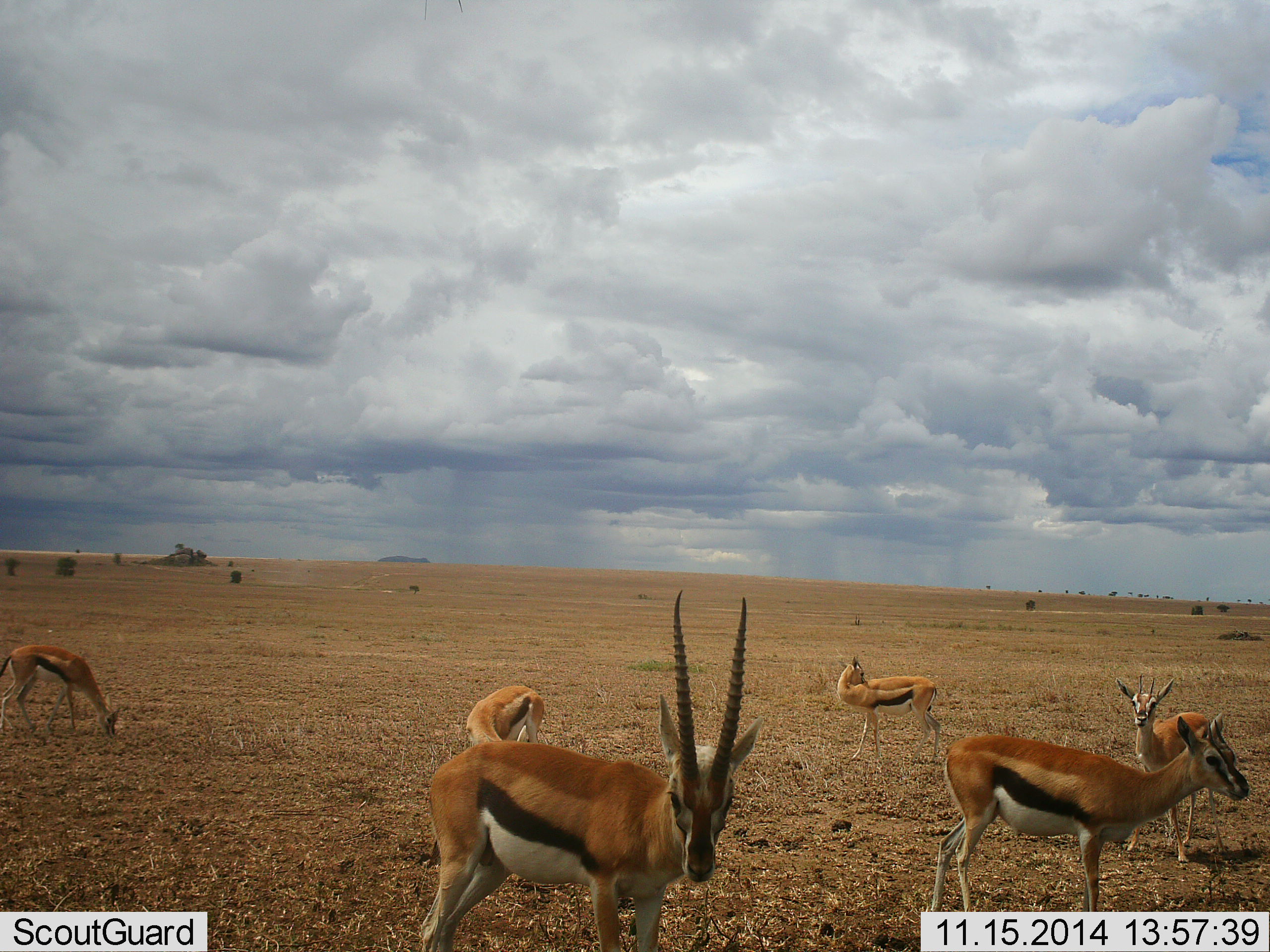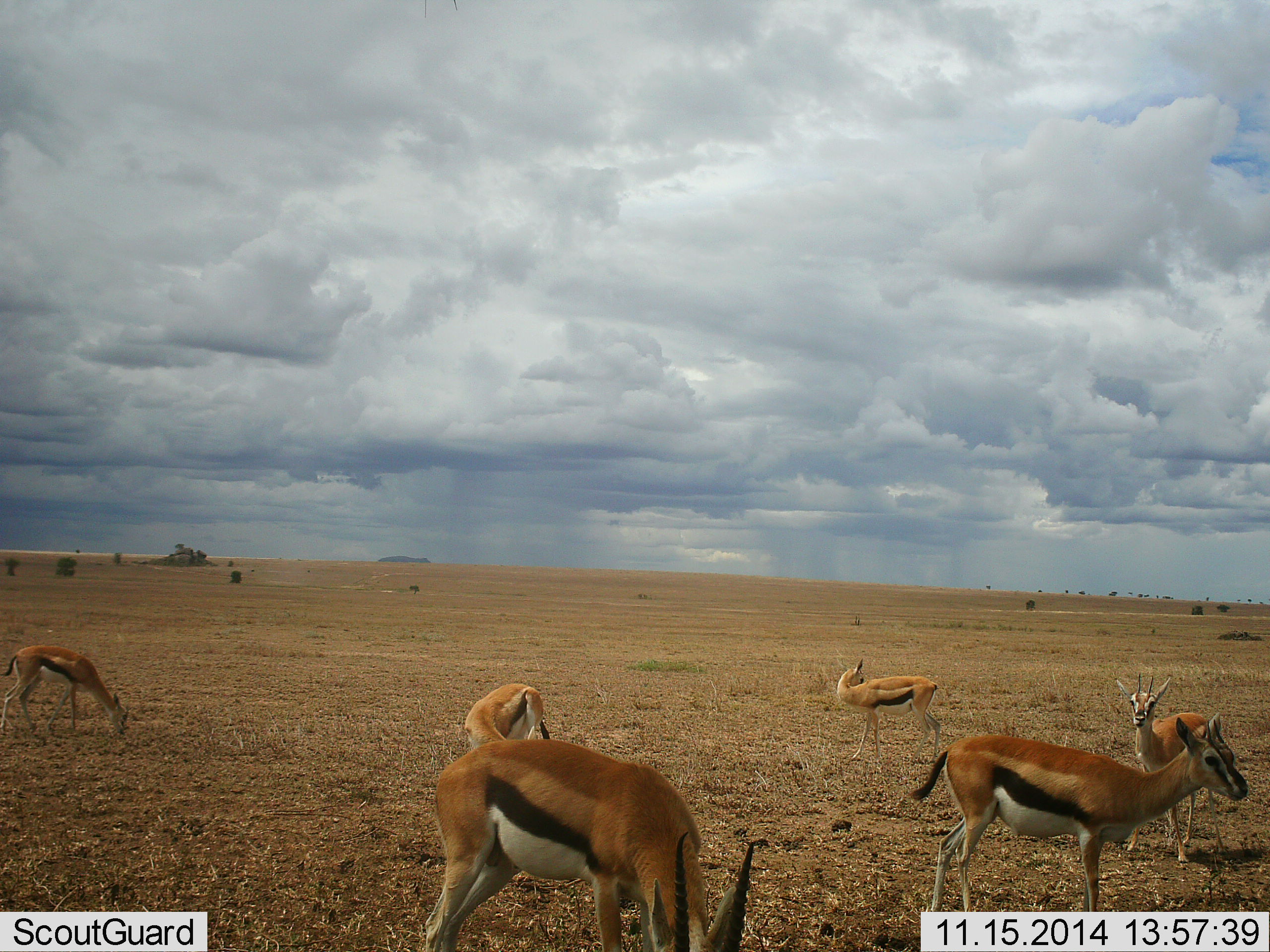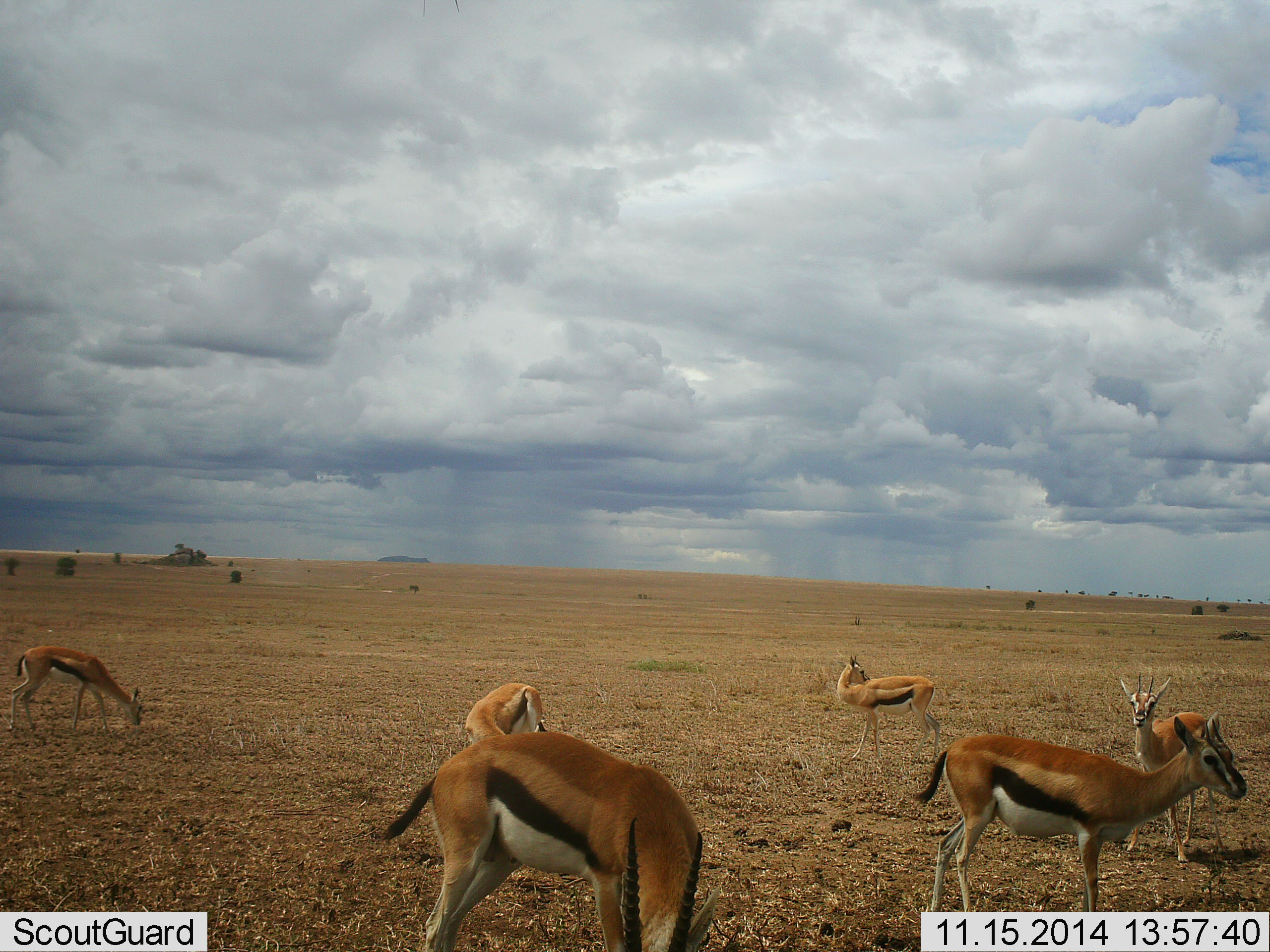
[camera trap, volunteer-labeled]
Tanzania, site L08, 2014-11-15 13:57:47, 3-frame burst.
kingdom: Animalia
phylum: Chordata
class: Mammalia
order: Artiodactyla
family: Bovidae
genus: Eudorcas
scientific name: Eudorcas thomsonii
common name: thomson's gazelle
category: gazellethomsons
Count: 6.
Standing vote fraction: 40%.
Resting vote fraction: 0%.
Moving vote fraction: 30%.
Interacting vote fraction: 10%.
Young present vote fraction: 0%.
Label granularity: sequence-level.